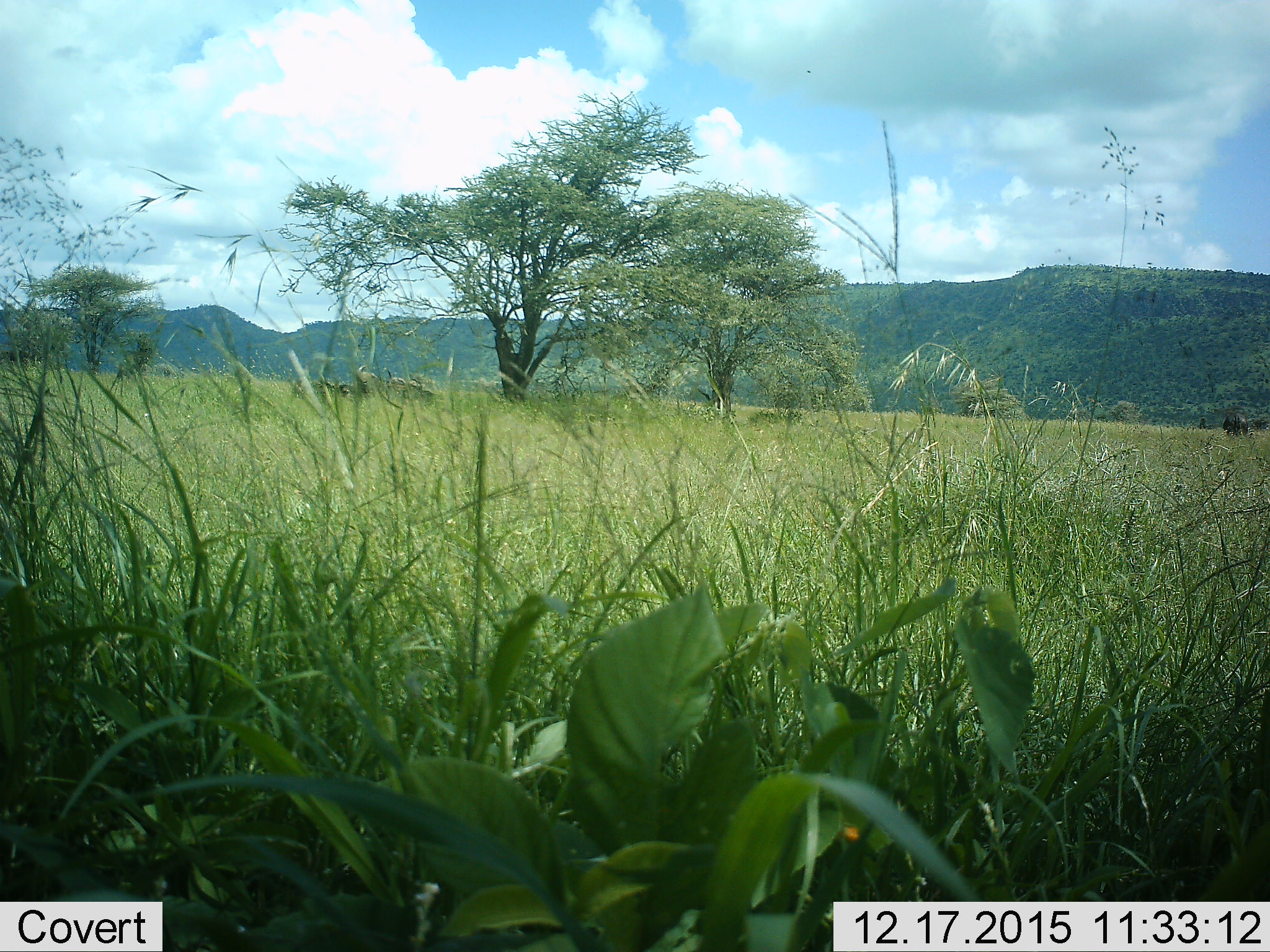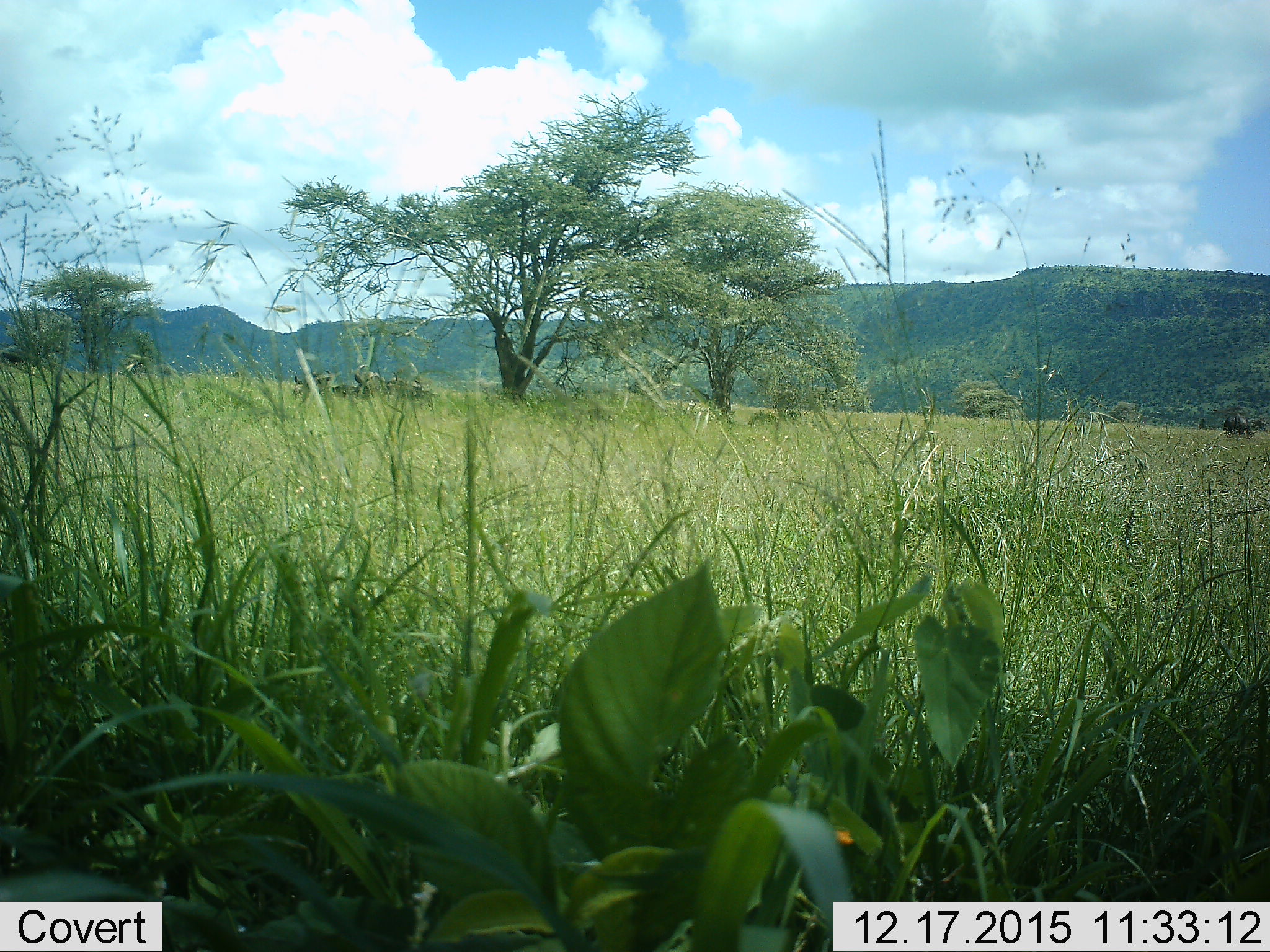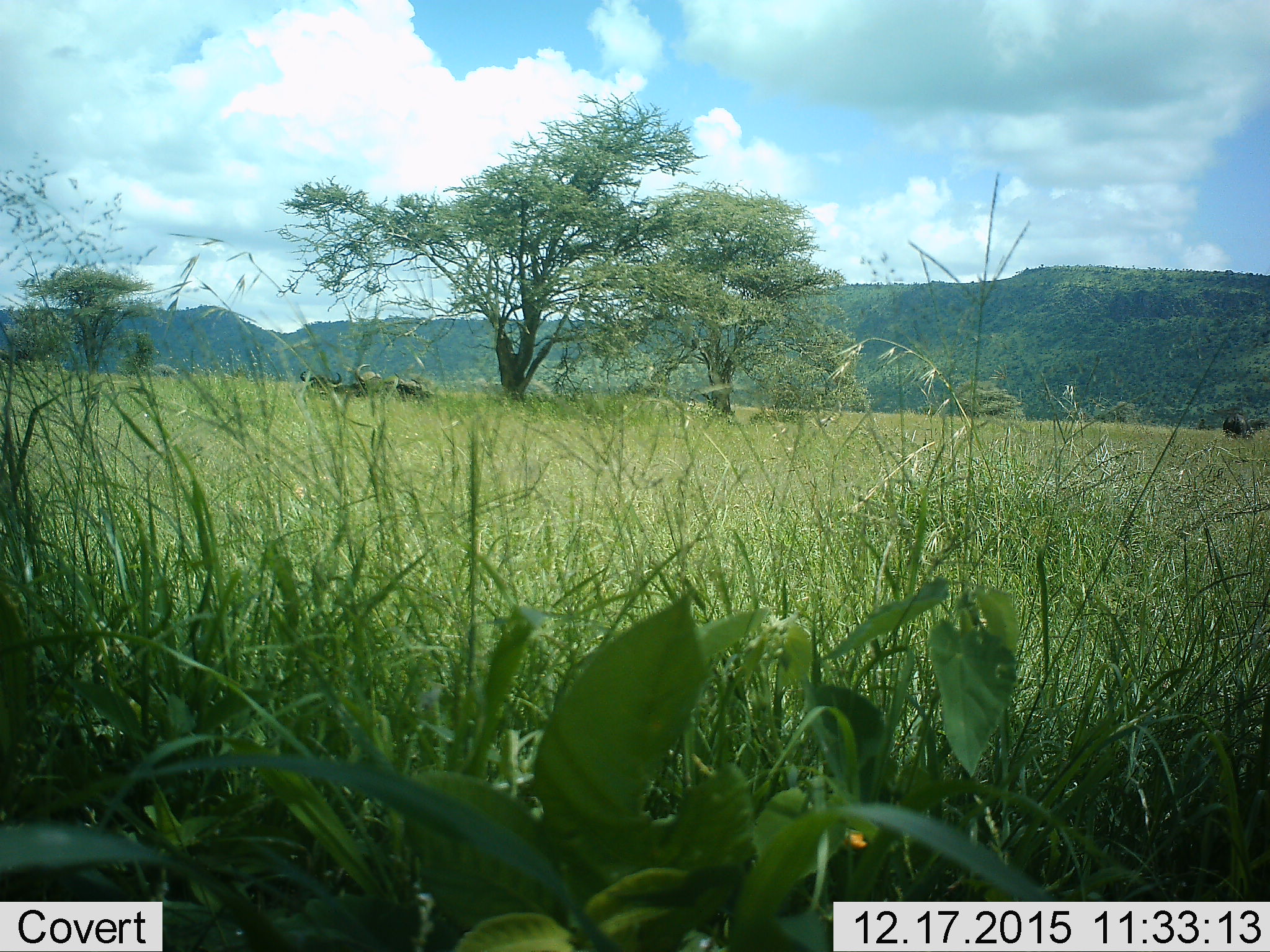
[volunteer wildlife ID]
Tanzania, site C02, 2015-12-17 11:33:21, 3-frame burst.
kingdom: Animalia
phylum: Chordata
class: Mammalia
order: Artiodactyla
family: Bovidae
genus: Syncerus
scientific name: Syncerus caffer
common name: cape buffalo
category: buffalo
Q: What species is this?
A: Buffalo (cape buffalo) (Syncerus caffer).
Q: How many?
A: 4.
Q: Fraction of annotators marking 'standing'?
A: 33%.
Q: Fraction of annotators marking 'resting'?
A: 100%.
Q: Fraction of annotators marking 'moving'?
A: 0%.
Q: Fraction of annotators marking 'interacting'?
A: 0%.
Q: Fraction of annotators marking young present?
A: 0%.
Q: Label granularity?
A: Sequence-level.